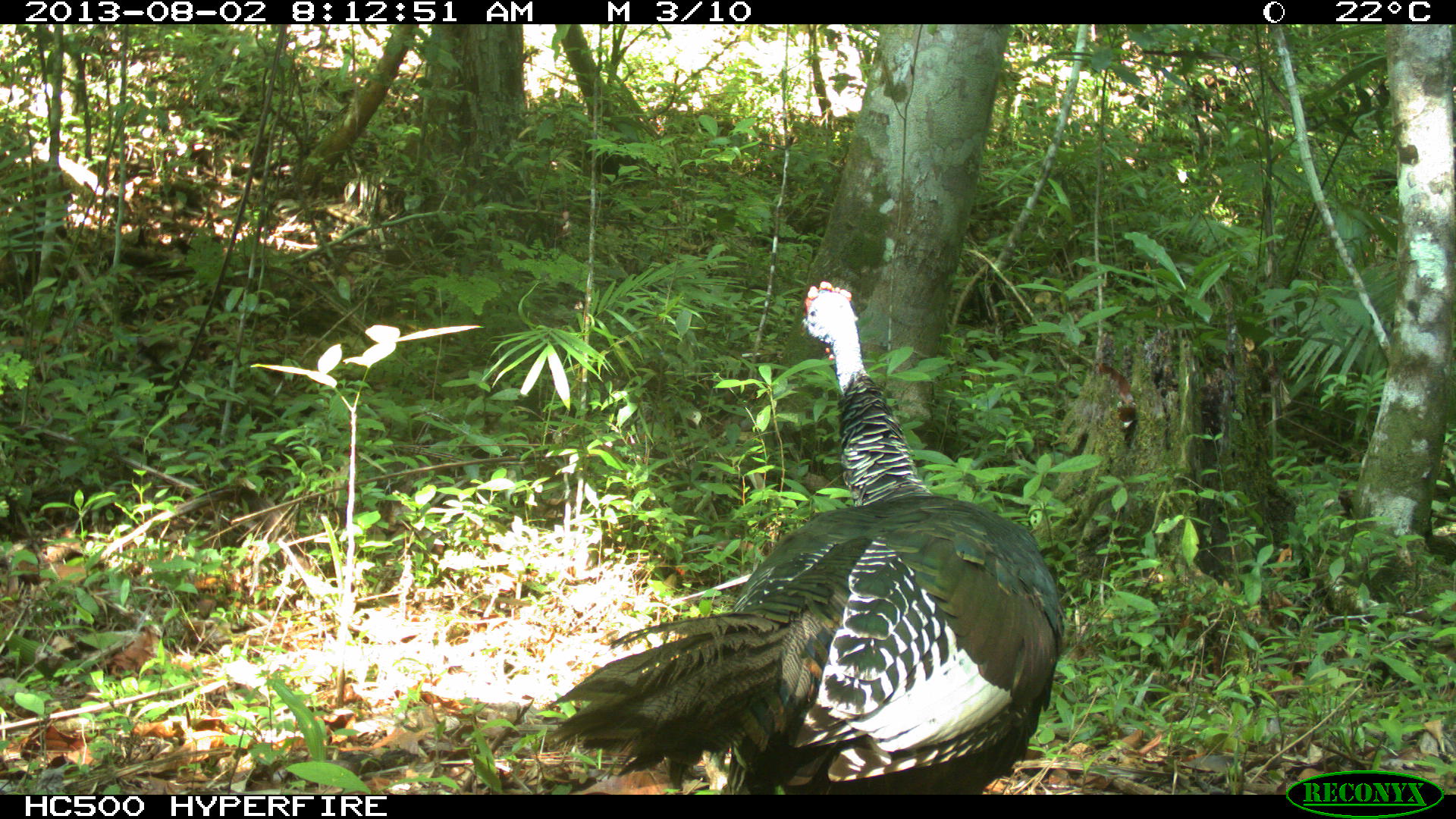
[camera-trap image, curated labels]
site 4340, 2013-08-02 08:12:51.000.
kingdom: Animalia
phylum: Chordata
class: Aves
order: Galliformes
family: Phasianidae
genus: Meleagris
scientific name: Meleagris ocellata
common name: ocellated turkey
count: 1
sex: male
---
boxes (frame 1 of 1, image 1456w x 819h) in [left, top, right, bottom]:
meleagris ocellata: [546, 279, 1061, 795]